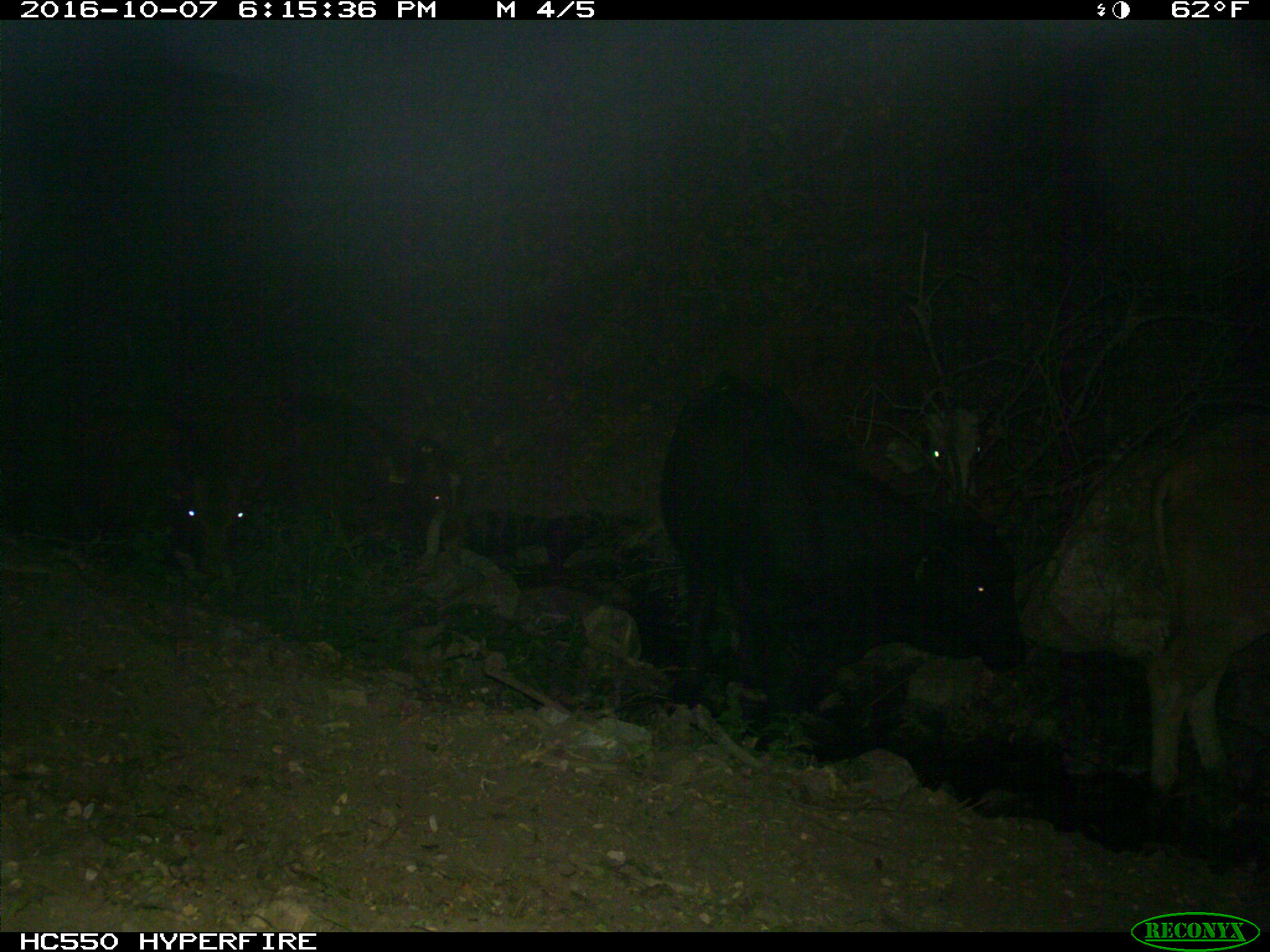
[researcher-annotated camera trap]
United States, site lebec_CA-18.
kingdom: Animalia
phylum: Chordata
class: Mammalia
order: Artiodactyla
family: Bovidae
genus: Bos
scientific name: Bos taurus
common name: domestic cow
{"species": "Bos taurus (domestic cow)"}